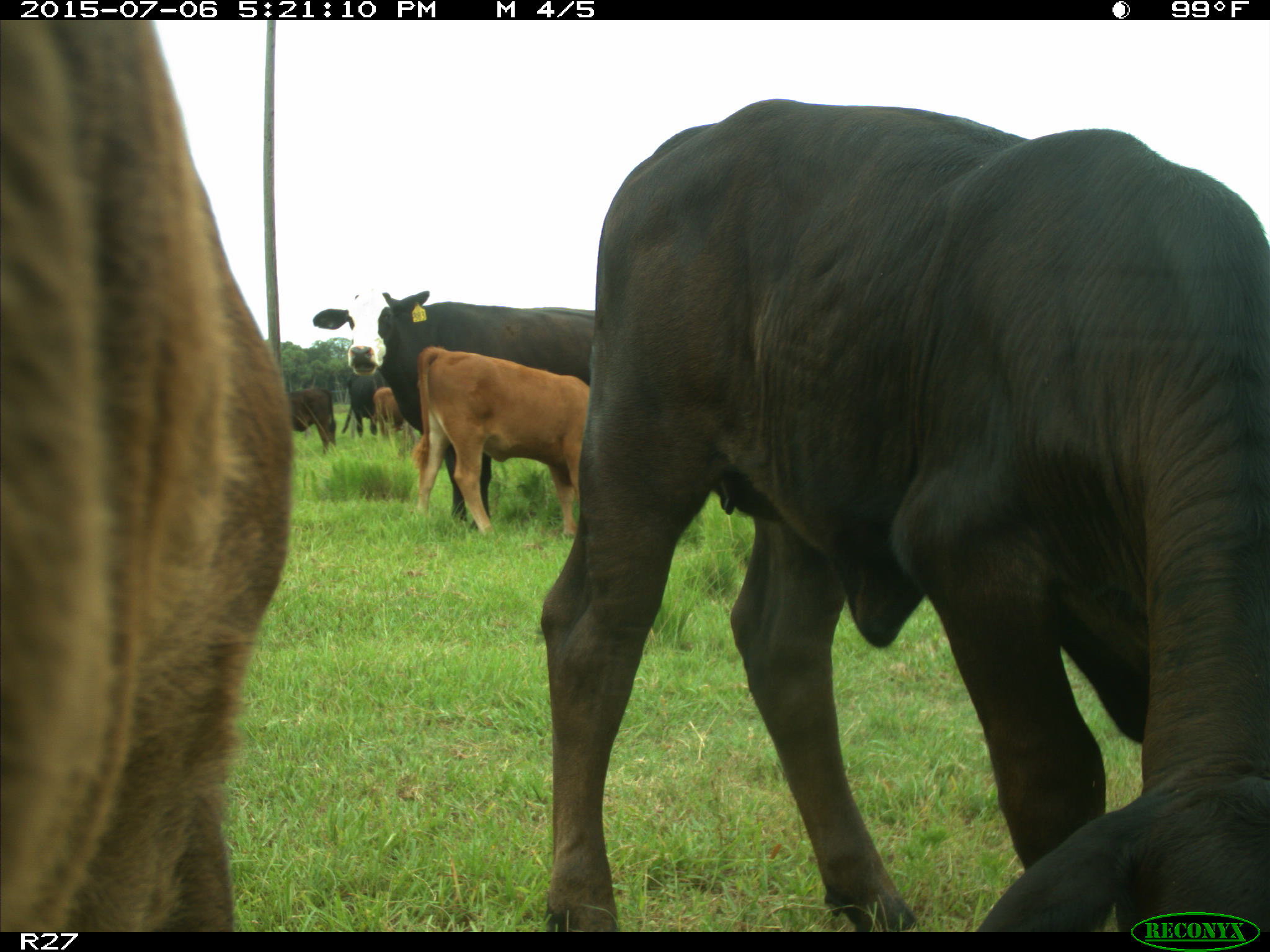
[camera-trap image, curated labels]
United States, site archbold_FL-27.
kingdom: Animalia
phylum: Chordata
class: Mammalia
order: Artiodactyla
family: Bovidae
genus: Bos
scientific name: Bos taurus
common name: domestic cow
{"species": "Bos taurus (domestic cow)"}